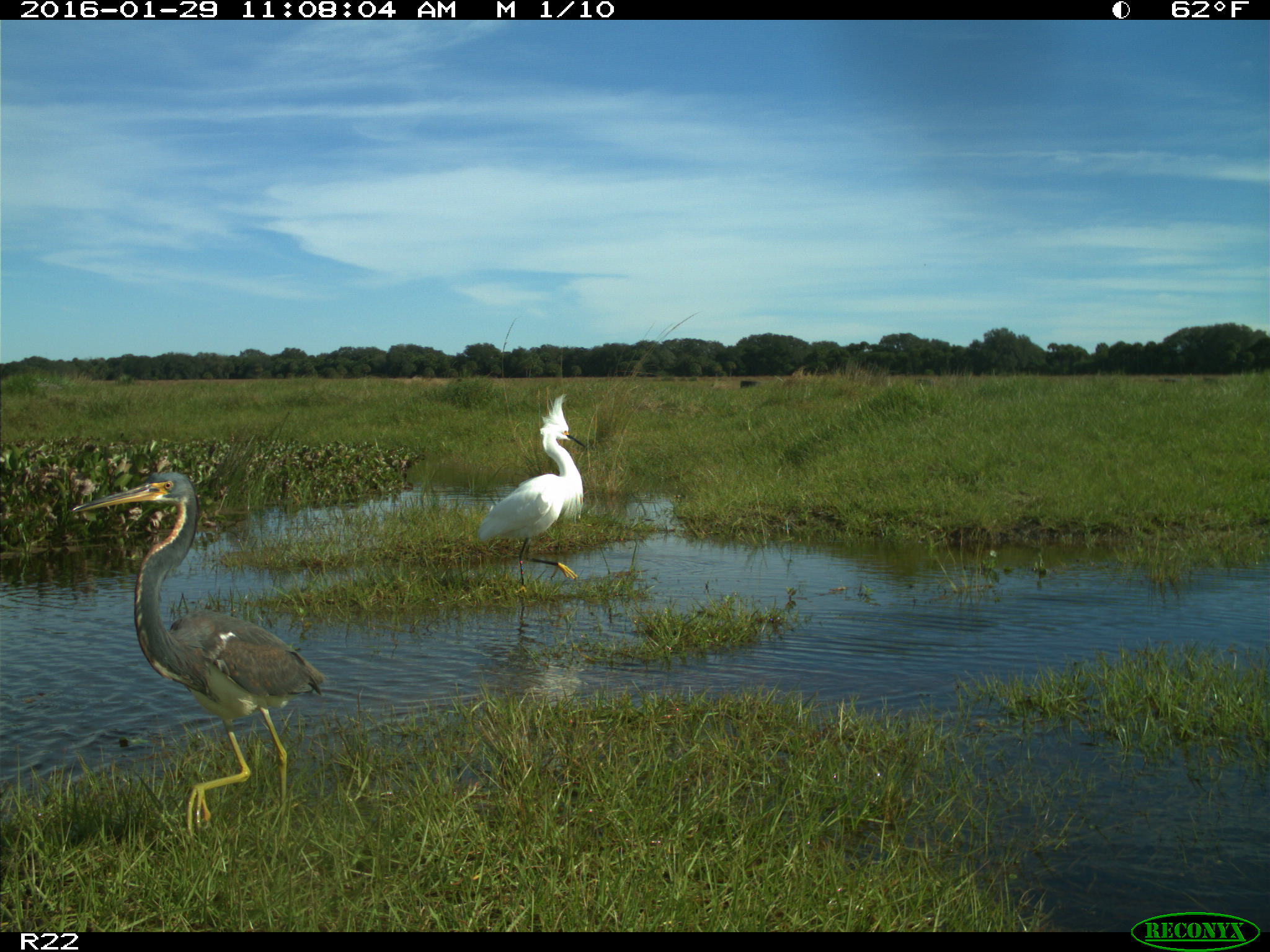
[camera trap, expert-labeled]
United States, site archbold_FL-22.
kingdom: Animalia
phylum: Chordata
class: Aves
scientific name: Aves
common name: birds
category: unidentified bird